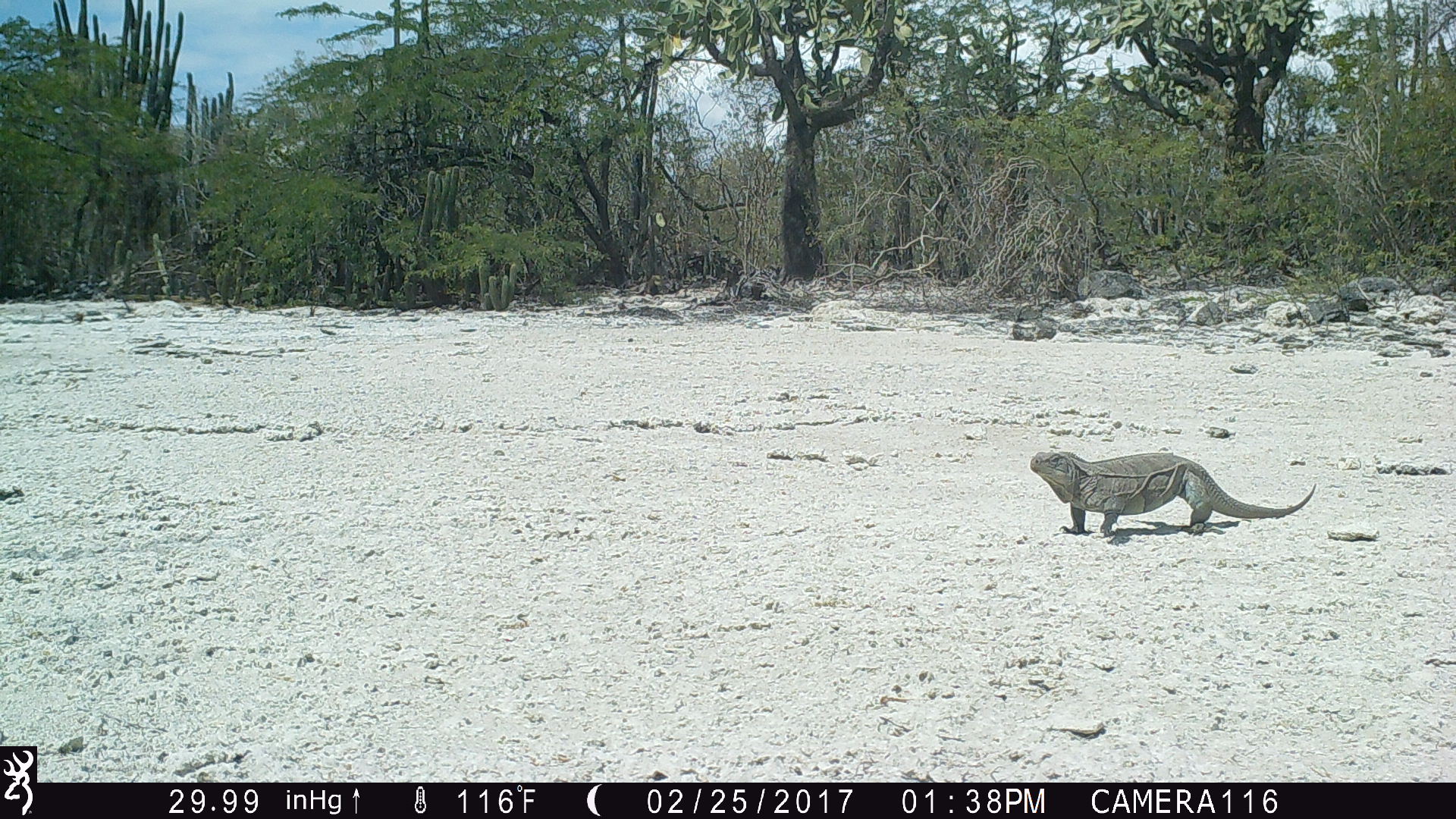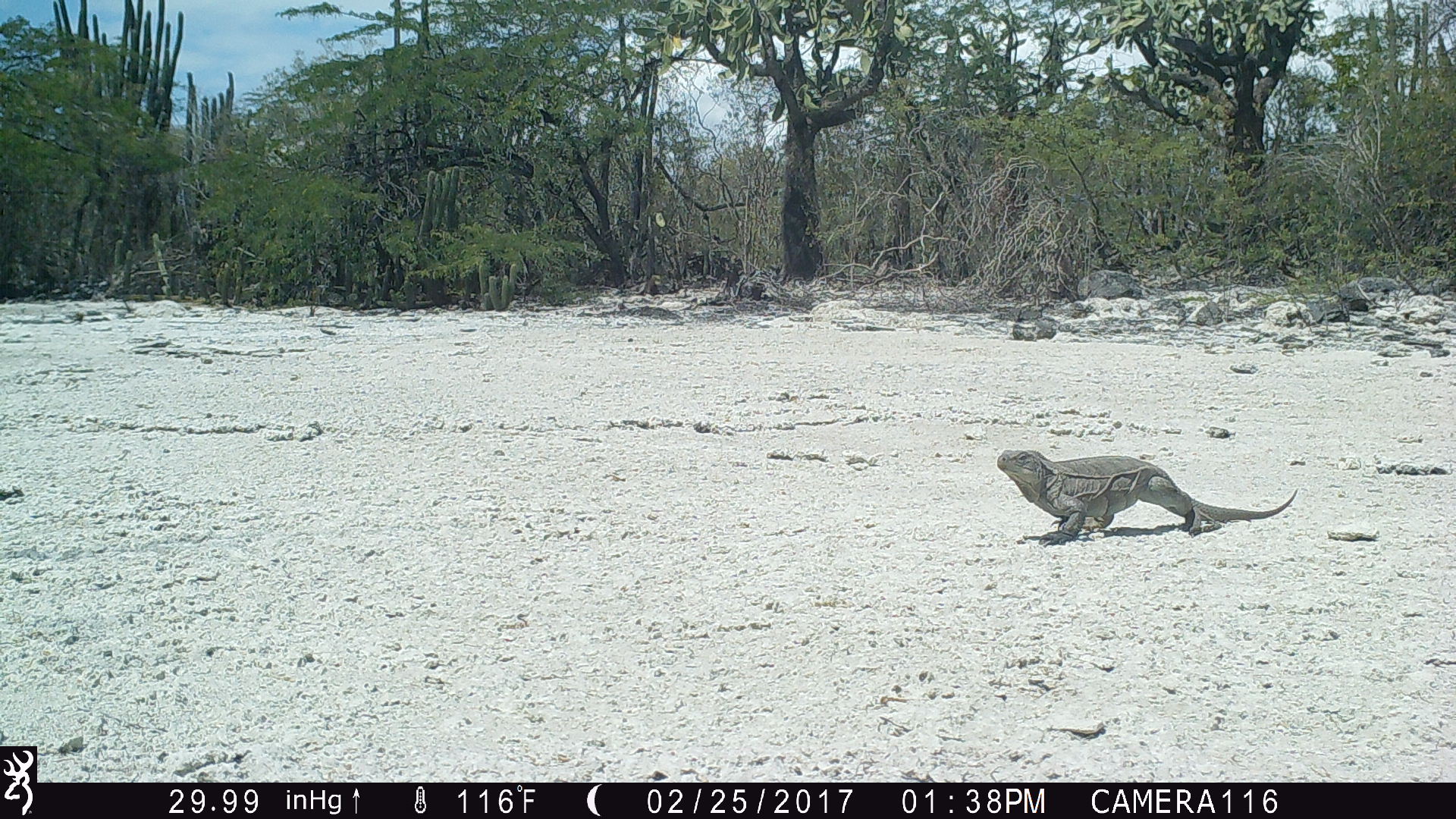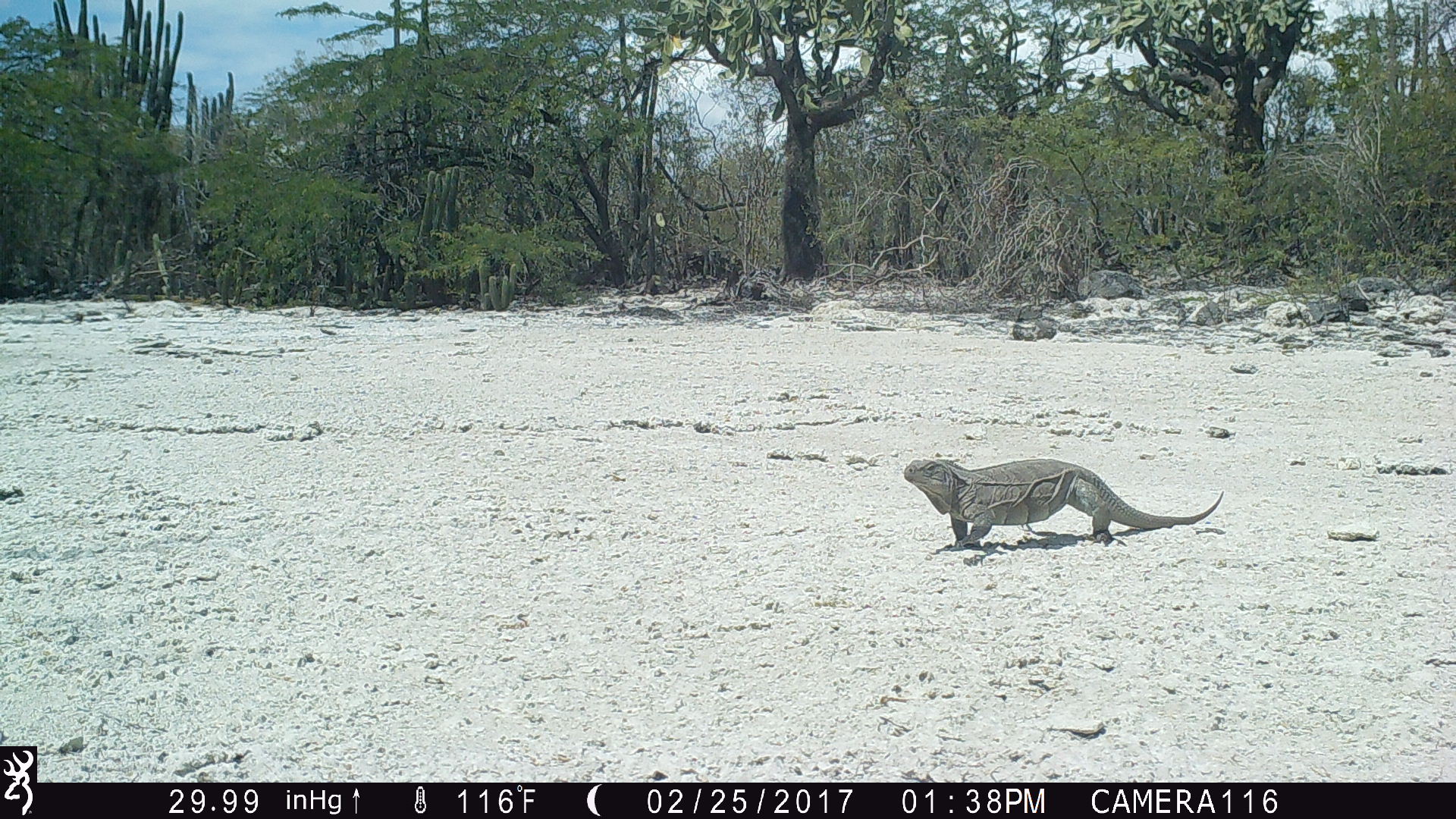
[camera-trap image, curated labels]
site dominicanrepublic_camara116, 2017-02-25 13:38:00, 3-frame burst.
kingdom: Animalia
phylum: Chordata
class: Reptilia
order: Squamata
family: Iguanidae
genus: Iguana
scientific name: Iguana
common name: typical iguanas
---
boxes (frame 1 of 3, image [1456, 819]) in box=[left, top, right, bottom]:
iguana: box=[1022, 447, 1319, 538]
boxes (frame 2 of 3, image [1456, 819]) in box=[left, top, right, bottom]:
iguana: box=[980, 447, 1295, 541]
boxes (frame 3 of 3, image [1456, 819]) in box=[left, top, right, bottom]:
iguana: box=[890, 456, 1227, 551]